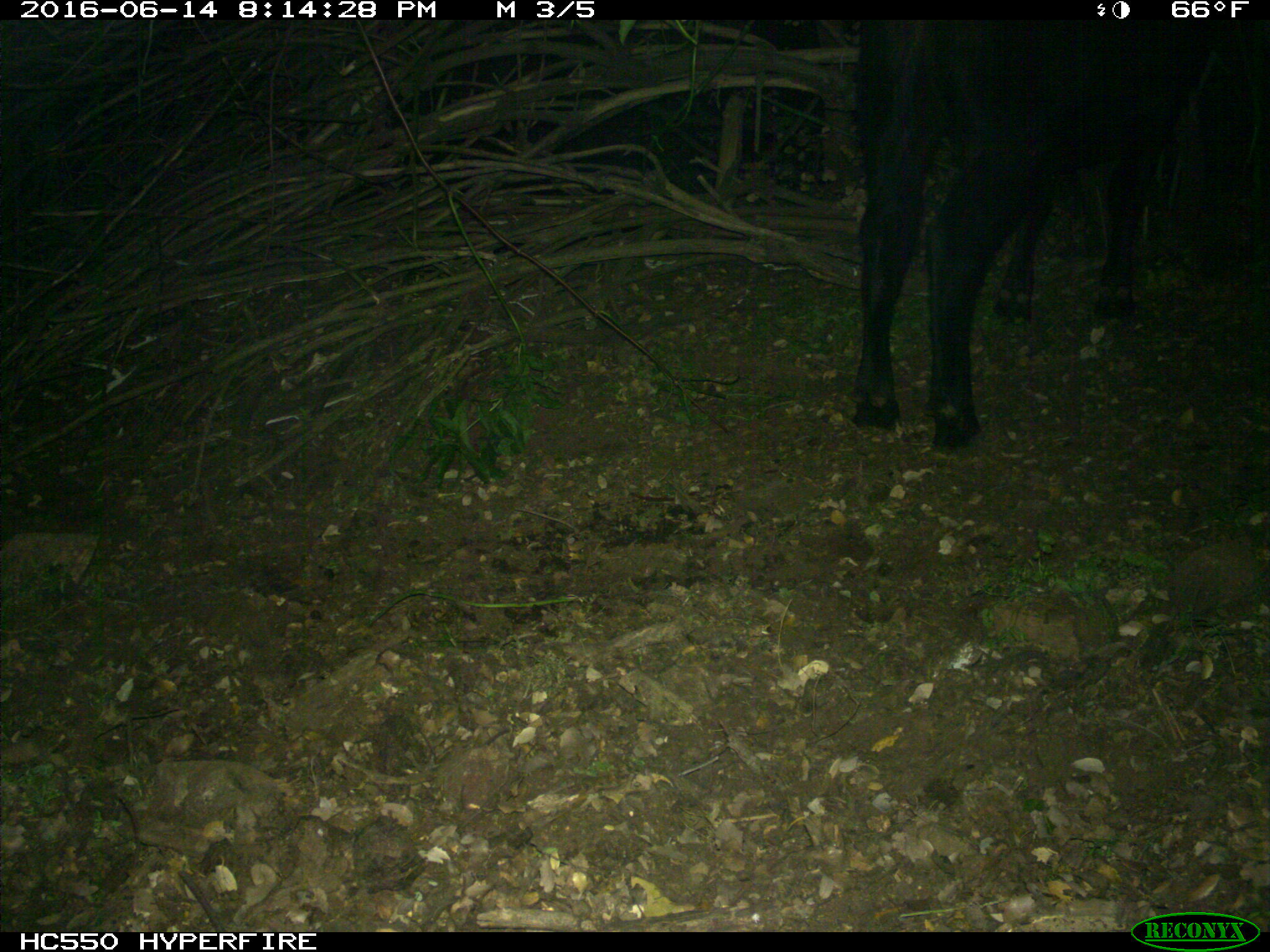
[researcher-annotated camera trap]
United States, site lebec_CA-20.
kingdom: Animalia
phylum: Chordata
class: Mammalia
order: Artiodactyla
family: Bovidae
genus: Bos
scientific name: Bos taurus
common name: domestic cow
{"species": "Bos taurus (domestic cow)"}